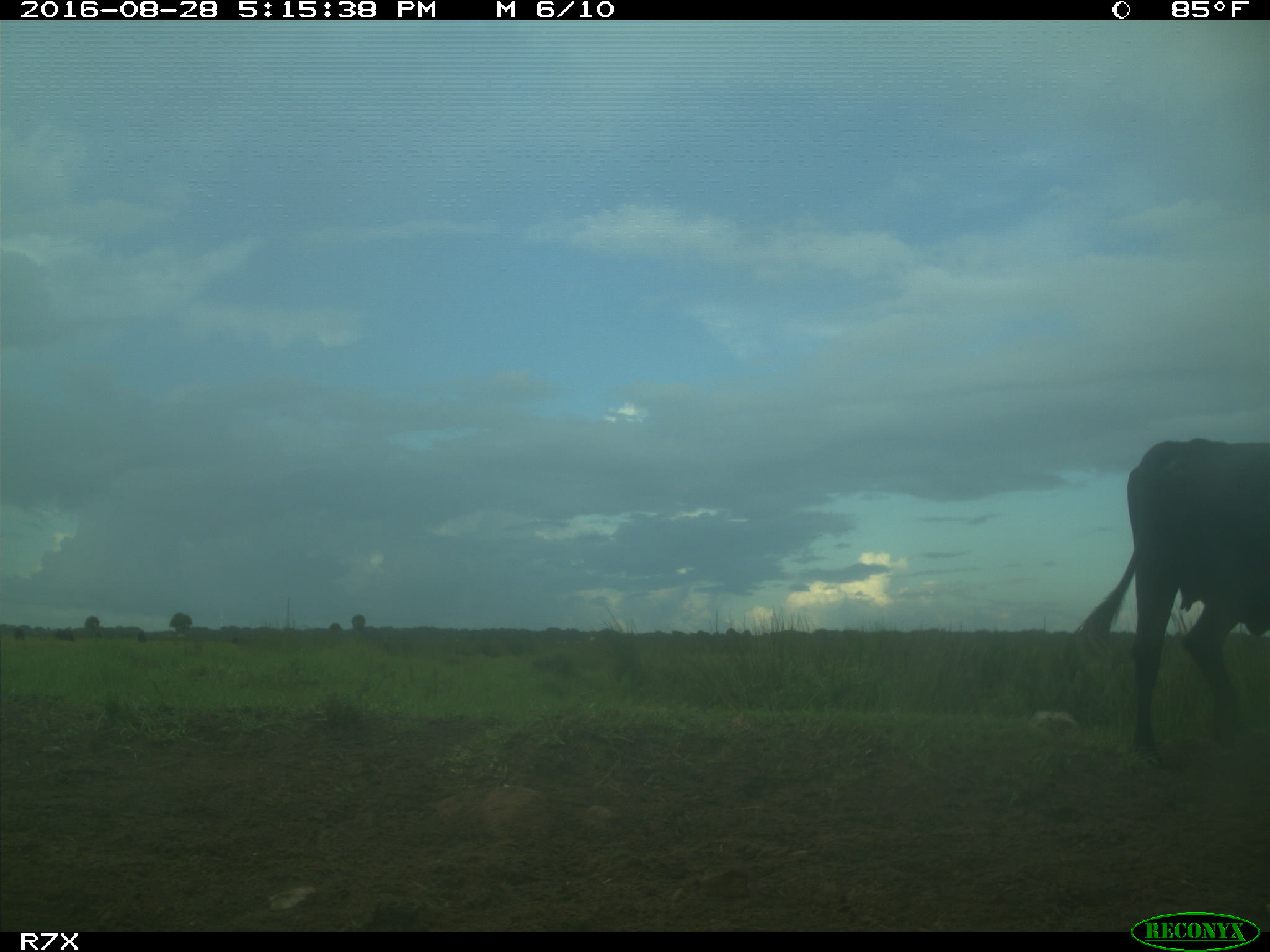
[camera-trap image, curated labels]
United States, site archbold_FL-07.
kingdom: Animalia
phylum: Chordata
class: Mammalia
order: Artiodactyla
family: Bovidae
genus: Bos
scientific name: Bos taurus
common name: domestic cow